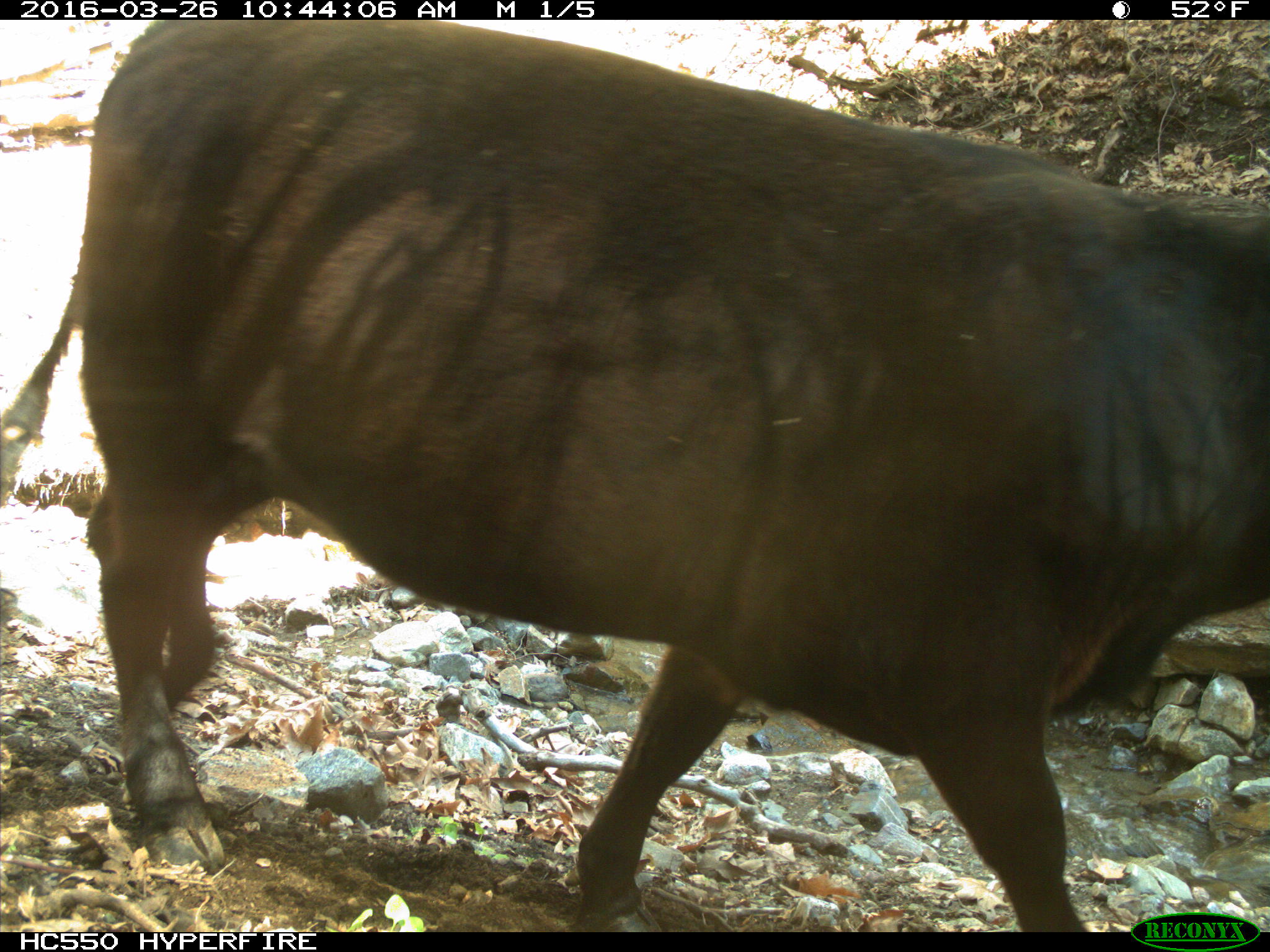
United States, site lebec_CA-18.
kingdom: Animalia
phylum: Chordata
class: Mammalia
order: Artiodactyla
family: Bovidae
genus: Bos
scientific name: Bos taurus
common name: domestic cow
Bos taurus (domestic cow).